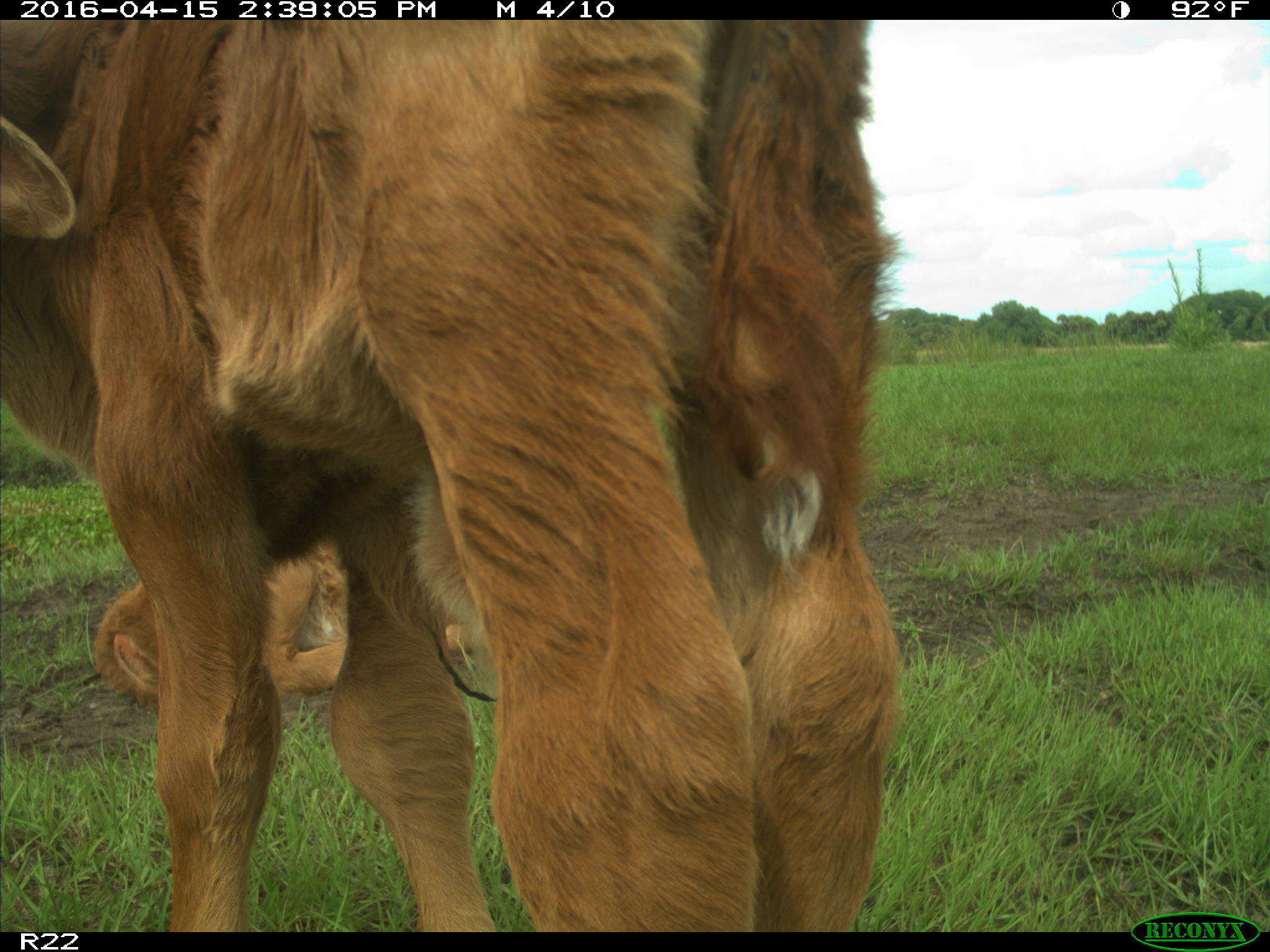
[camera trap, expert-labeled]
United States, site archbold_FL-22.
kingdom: Animalia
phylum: Chordata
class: Mammalia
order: Artiodactyla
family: Bovidae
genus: Bos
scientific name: Bos taurus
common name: domestic cow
Bos taurus (domestic cow).